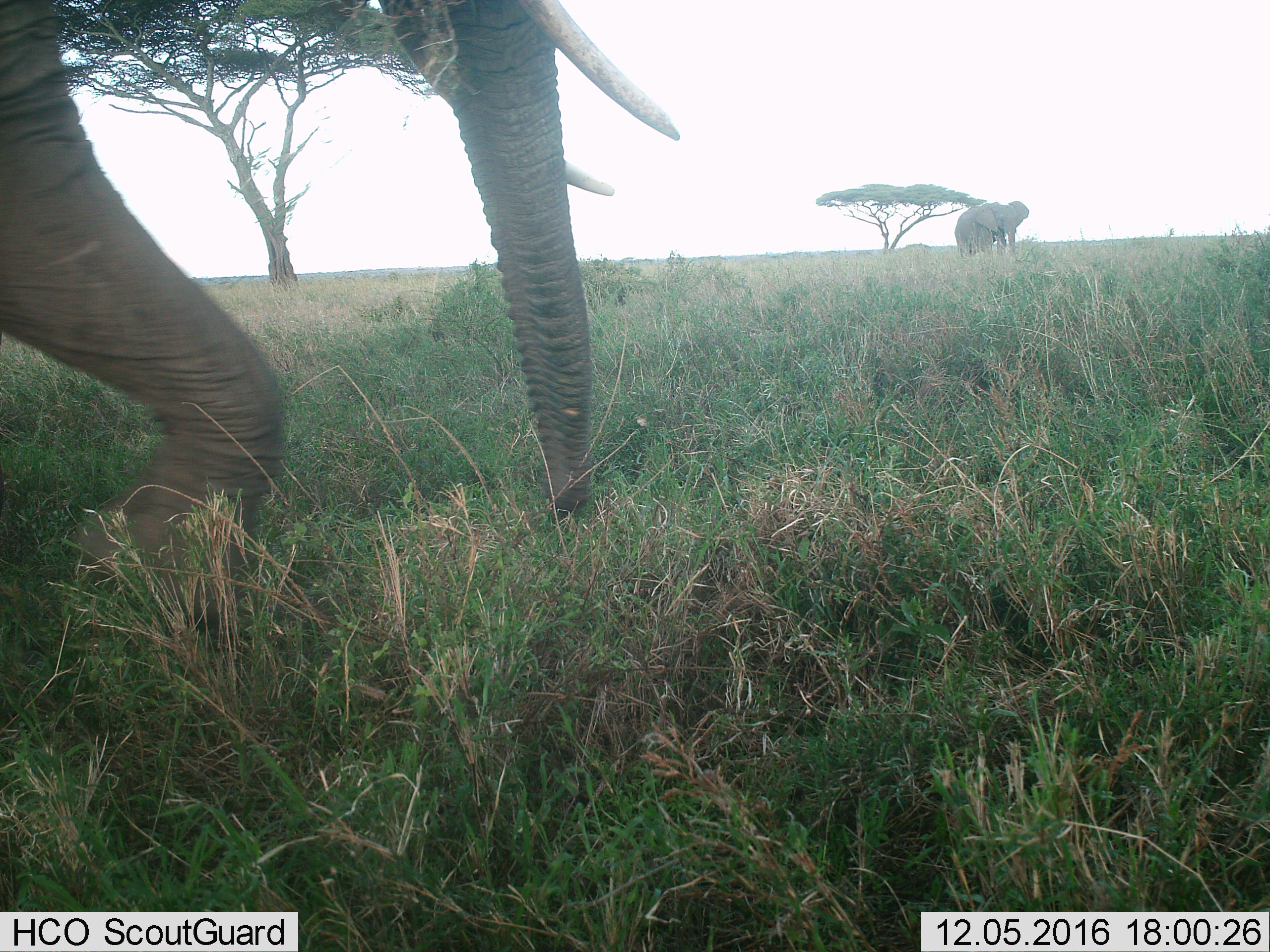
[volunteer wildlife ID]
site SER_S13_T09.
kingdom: Animalia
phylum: Chordata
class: Mammalia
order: Proboscidea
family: Elephantidae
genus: Loxodonta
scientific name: Loxodonta africana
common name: african bush elephant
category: elephant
Elephant (african bush elephant) (Loxodonta africana), count 2. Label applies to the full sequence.